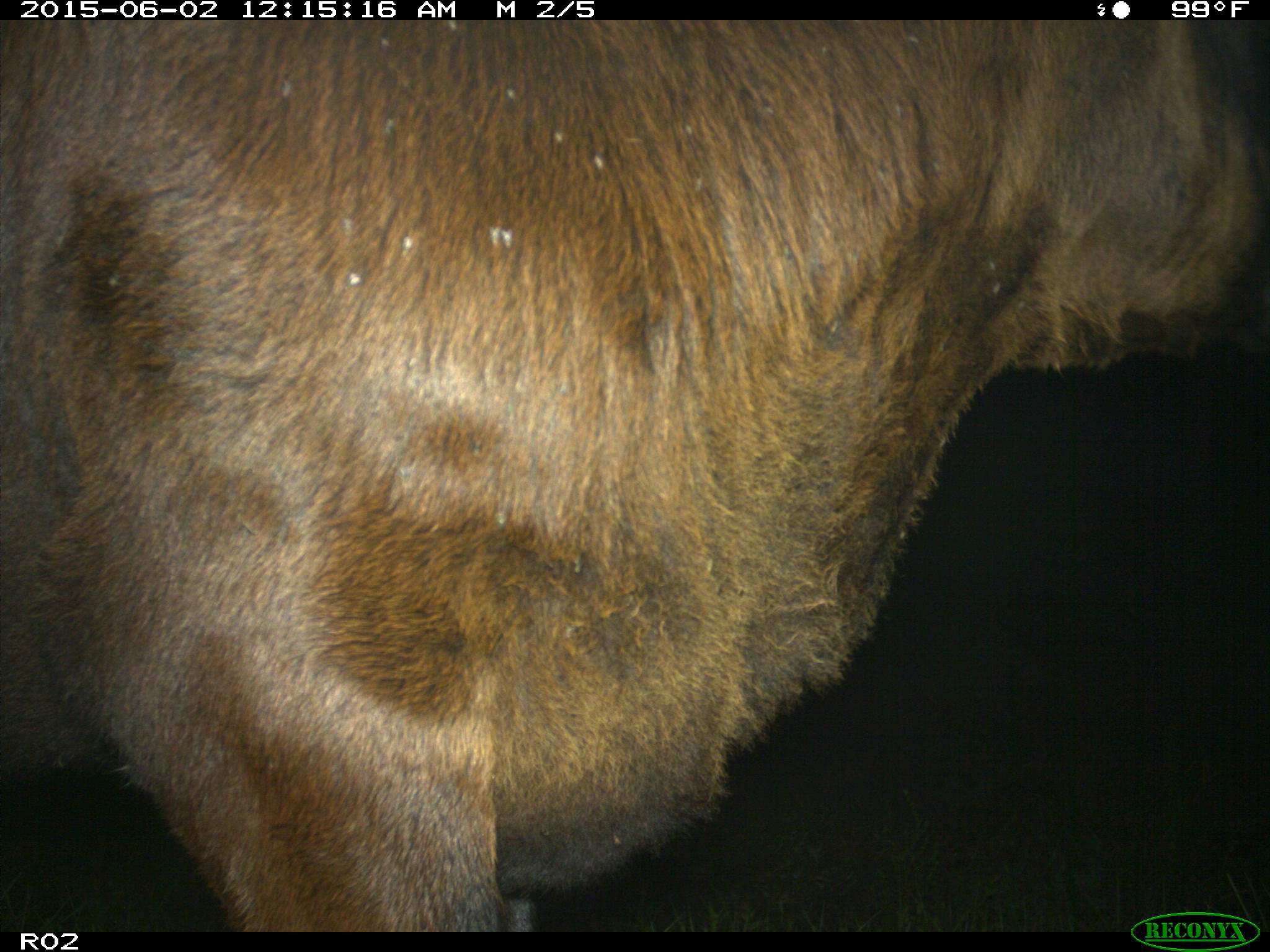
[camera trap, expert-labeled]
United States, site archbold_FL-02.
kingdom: Animalia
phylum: Chordata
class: Mammalia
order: Artiodactyla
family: Bovidae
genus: Bos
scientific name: Bos taurus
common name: domestic cow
Bos taurus (domestic cow).